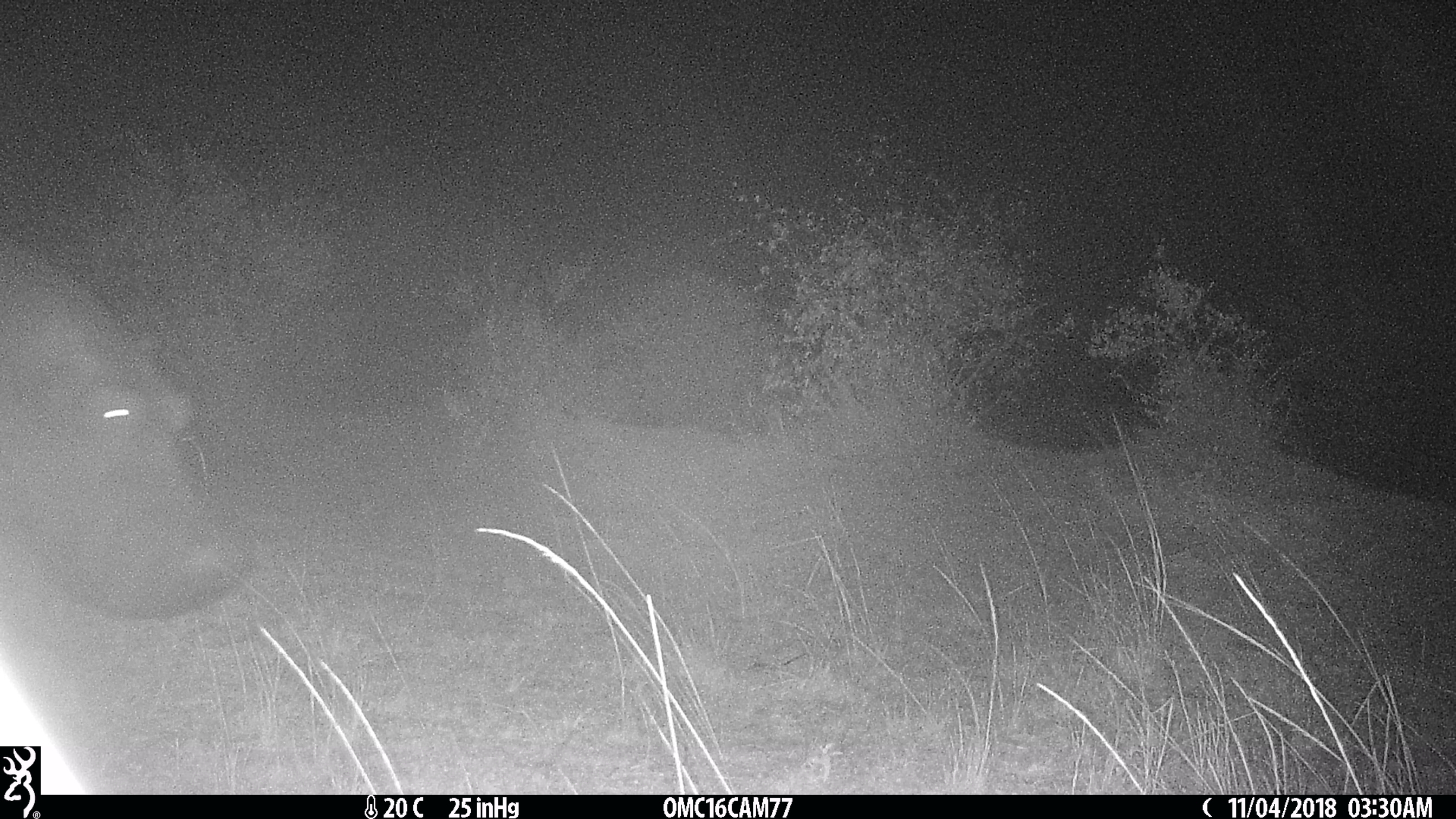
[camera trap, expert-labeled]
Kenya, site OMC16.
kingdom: Animalia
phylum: Chordata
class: Mammalia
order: Artiodactyla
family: Hippopotamidae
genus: Hippopotamus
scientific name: Hippopotamus amphibius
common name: hippopotamus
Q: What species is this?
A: Hippopotamus (Hippopotamus amphibius).